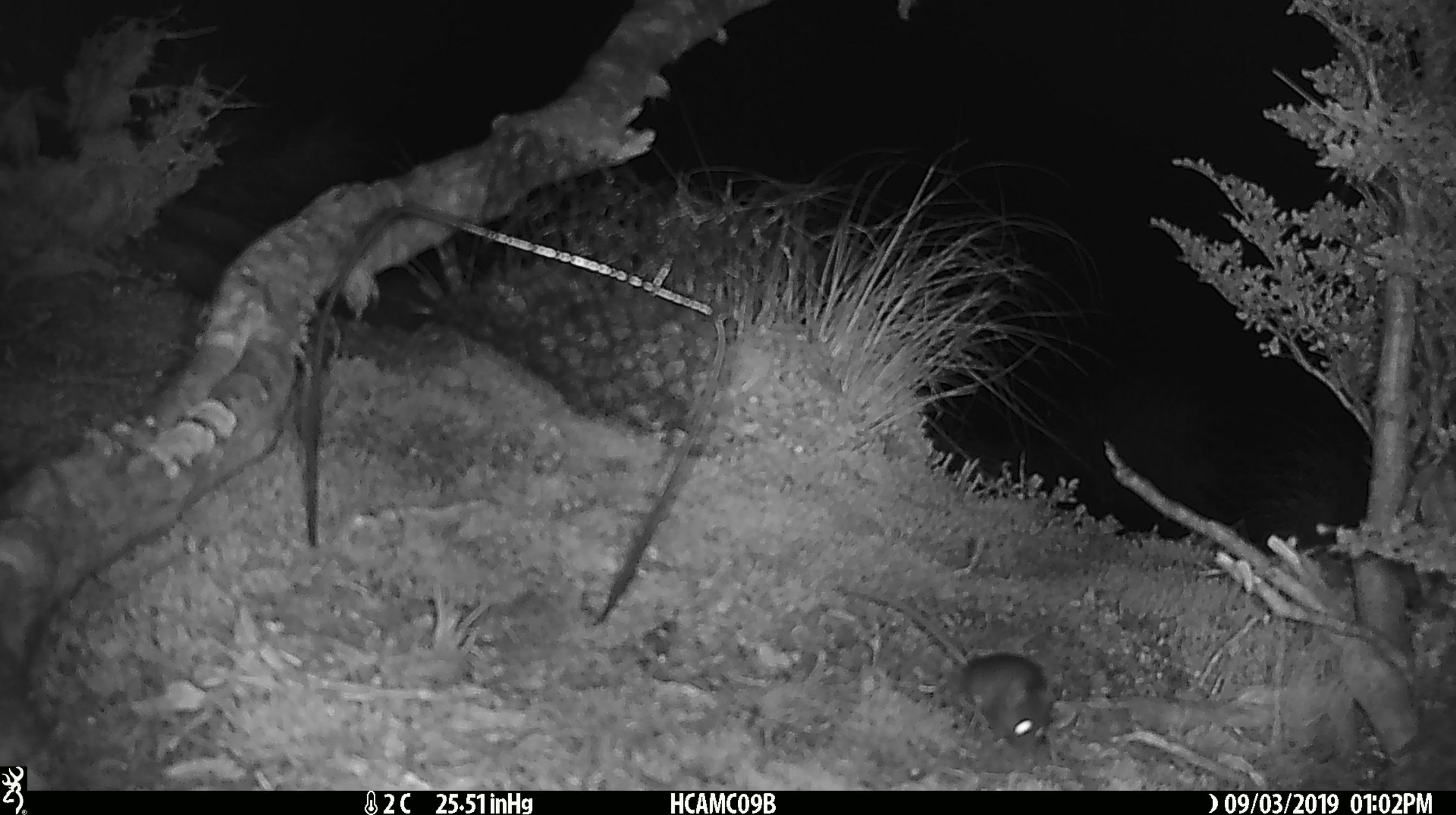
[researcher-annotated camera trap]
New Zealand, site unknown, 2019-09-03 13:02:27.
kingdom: Animalia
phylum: Chordata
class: Mammalia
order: Rodentia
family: Muridae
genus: Mus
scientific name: Mus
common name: mouse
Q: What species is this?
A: Mouse (Mus).